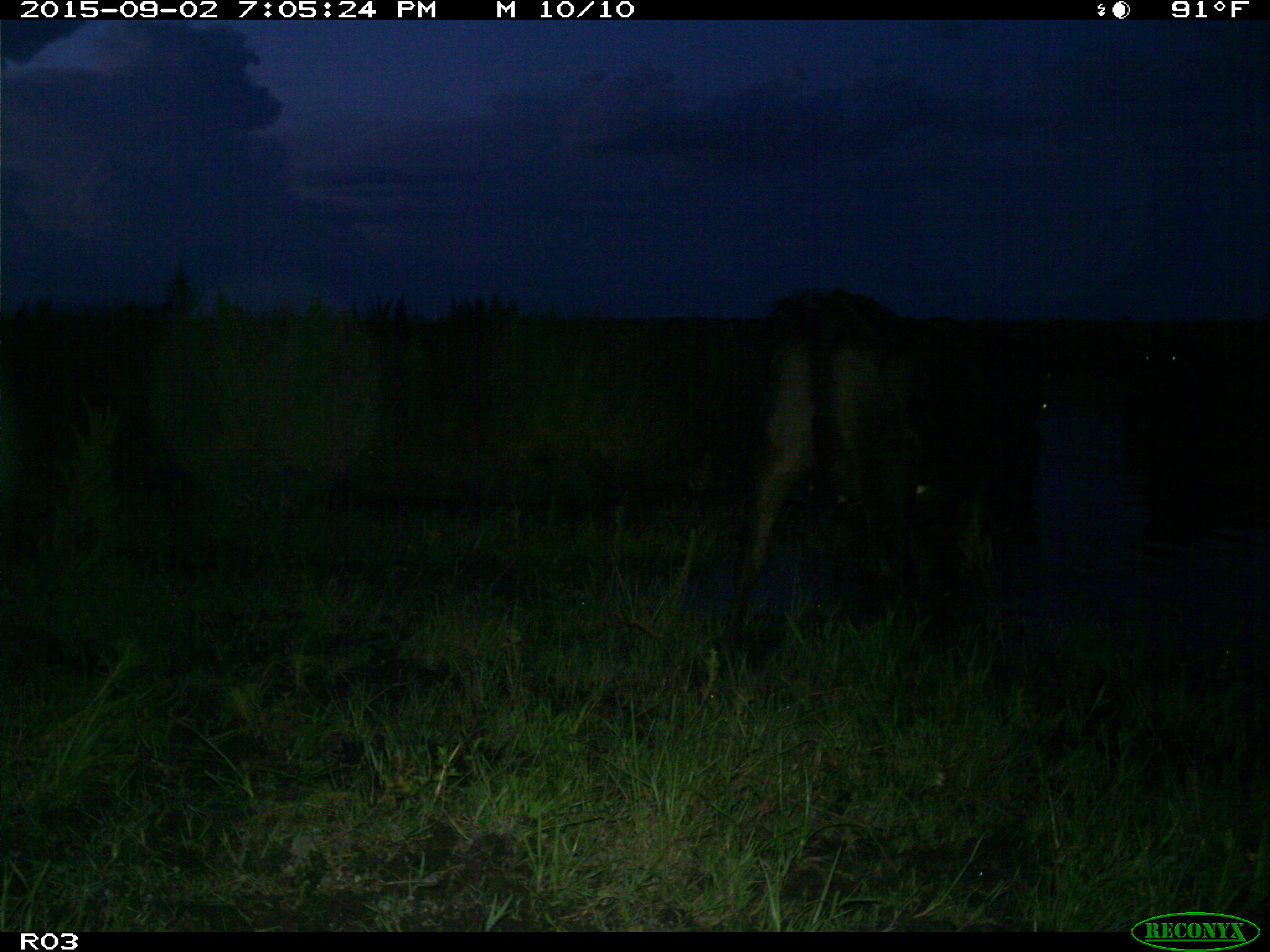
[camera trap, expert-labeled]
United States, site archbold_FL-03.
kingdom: Animalia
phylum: Chordata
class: Mammalia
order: Artiodactyla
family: Bovidae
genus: Bos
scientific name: Bos taurus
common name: domestic cow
Bos taurus (domestic cow).